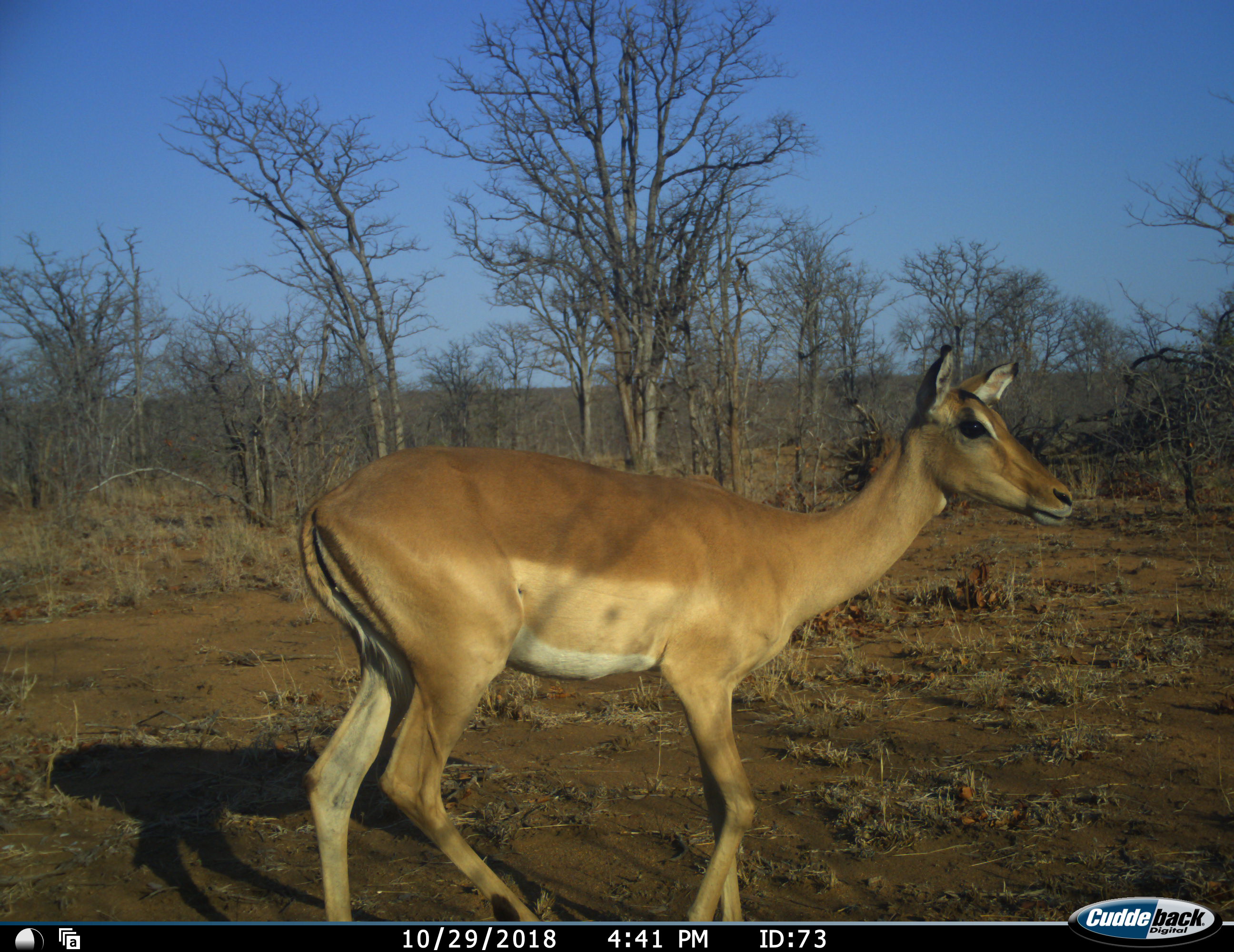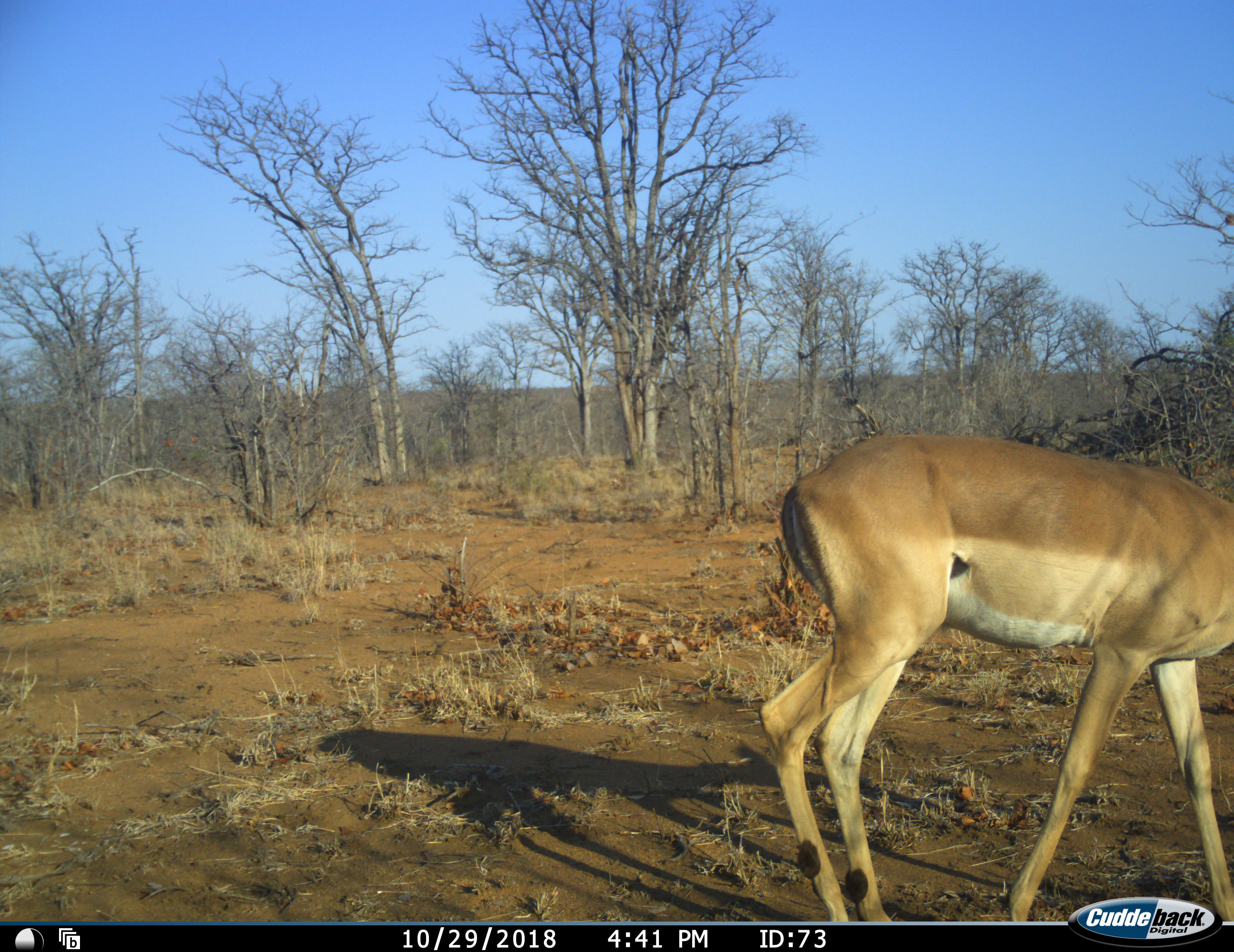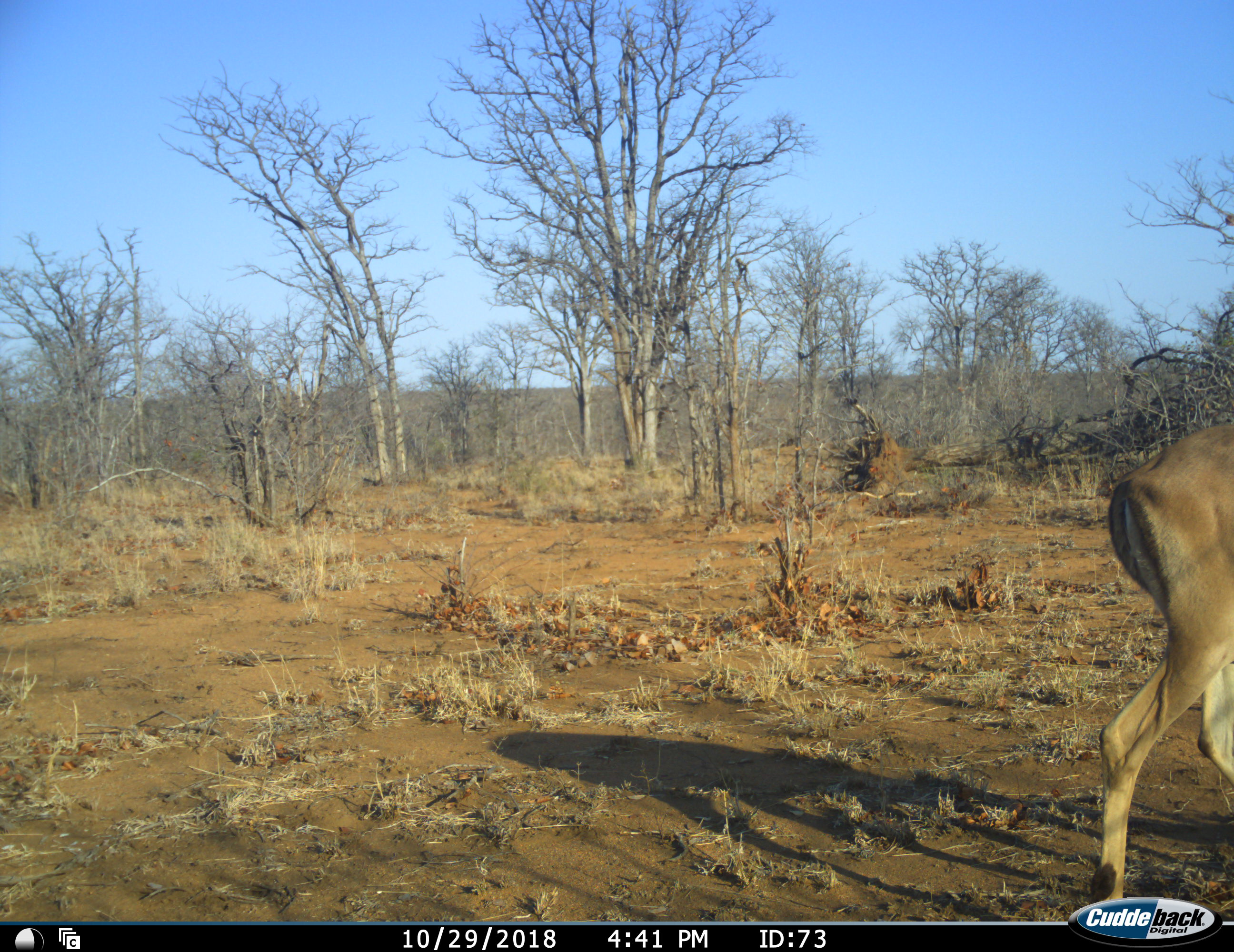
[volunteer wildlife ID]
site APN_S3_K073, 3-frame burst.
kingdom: Animalia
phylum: Chordata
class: Mammalia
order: Artiodactyla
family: Bovidae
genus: Aepyceros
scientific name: Aepyceros melampus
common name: impala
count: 1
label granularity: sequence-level